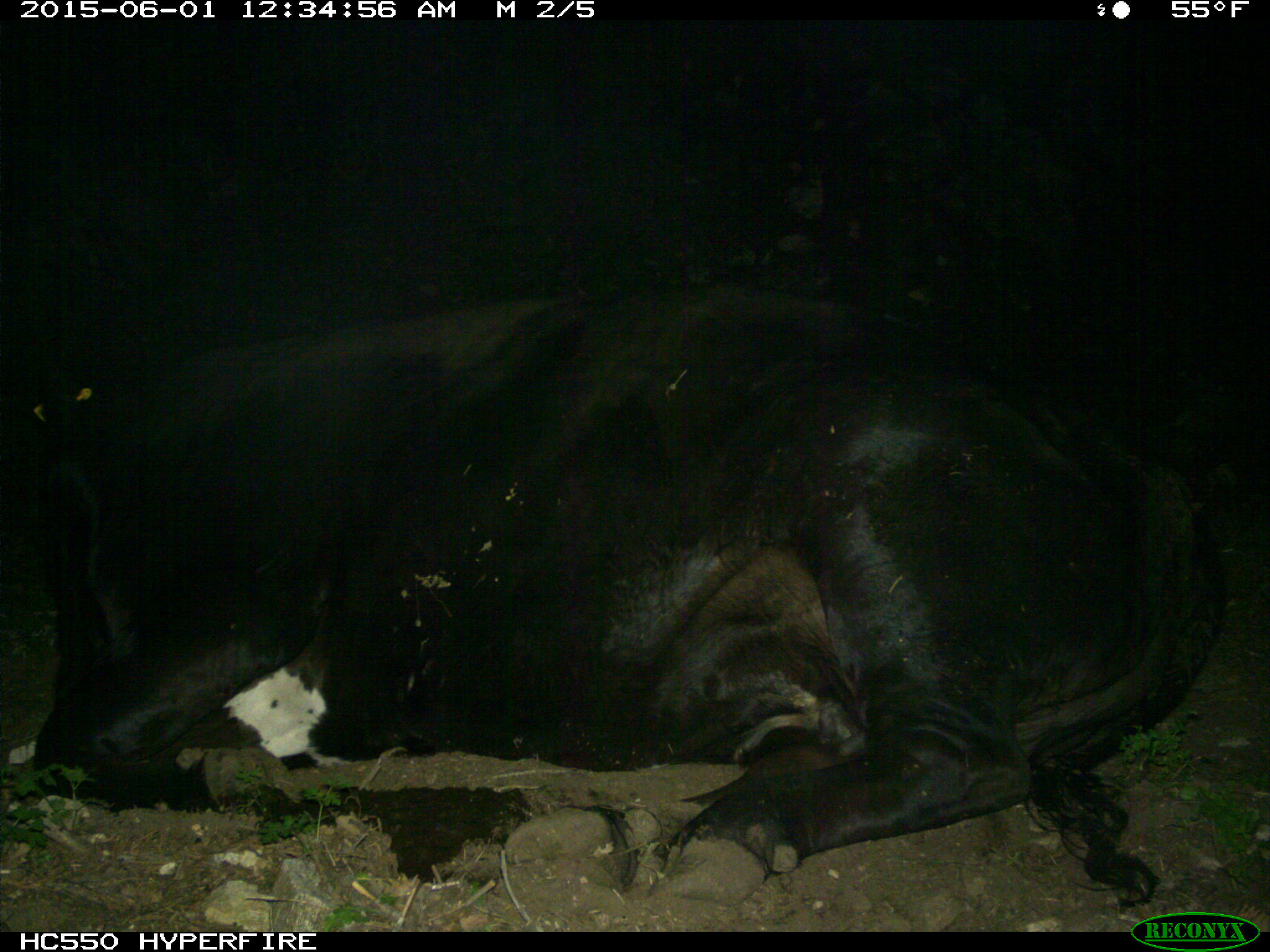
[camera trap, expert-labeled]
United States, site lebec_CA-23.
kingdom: Animalia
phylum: Chordata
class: Mammalia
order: Artiodactyla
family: Bovidae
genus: Bos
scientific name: Bos taurus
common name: domestic cow